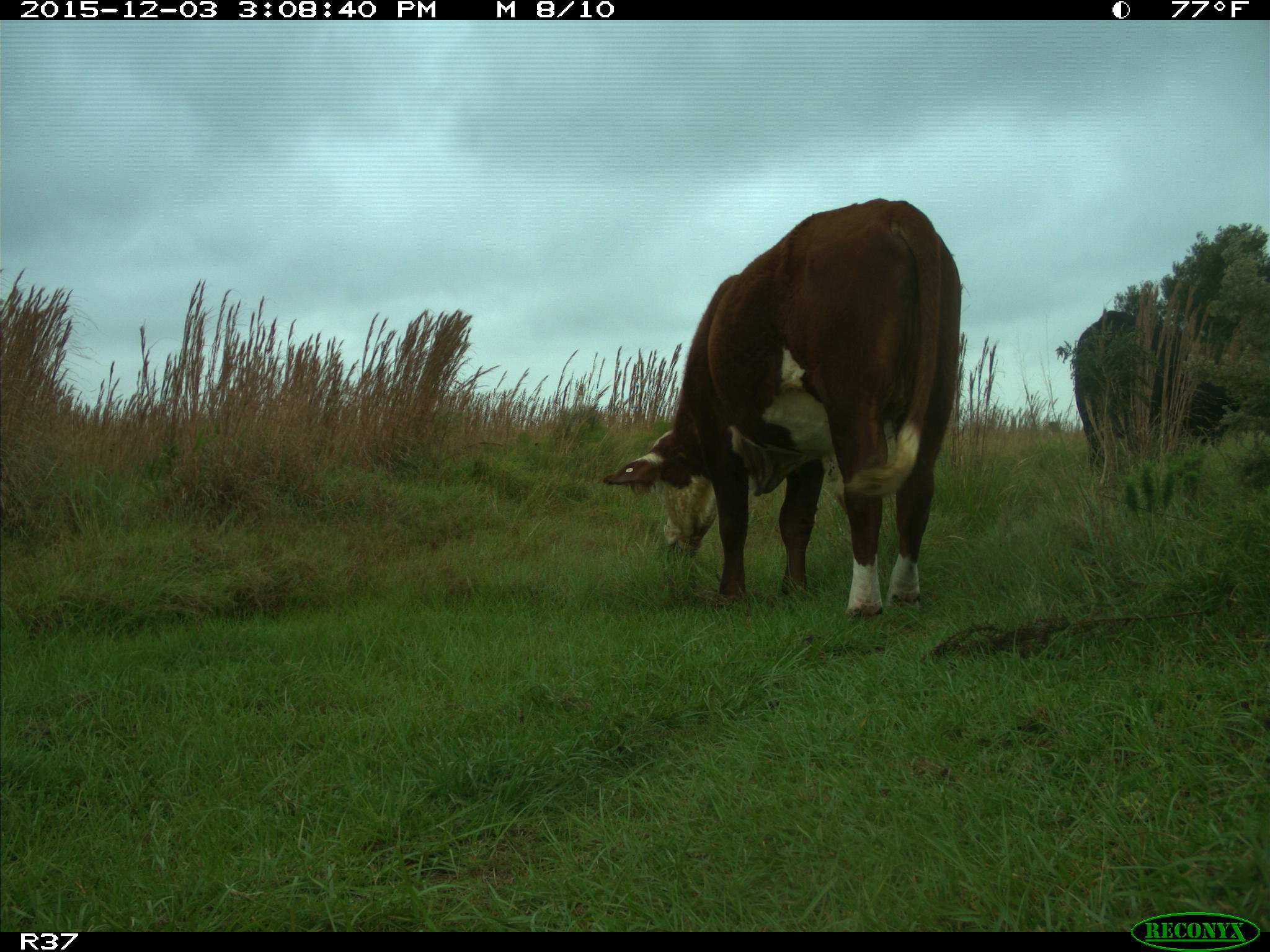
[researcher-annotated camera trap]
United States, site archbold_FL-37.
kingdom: Animalia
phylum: Chordata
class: Mammalia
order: Artiodactyla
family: Bovidae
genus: Bos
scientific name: Bos taurus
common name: domestic cow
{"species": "Bos taurus (domestic cow)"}